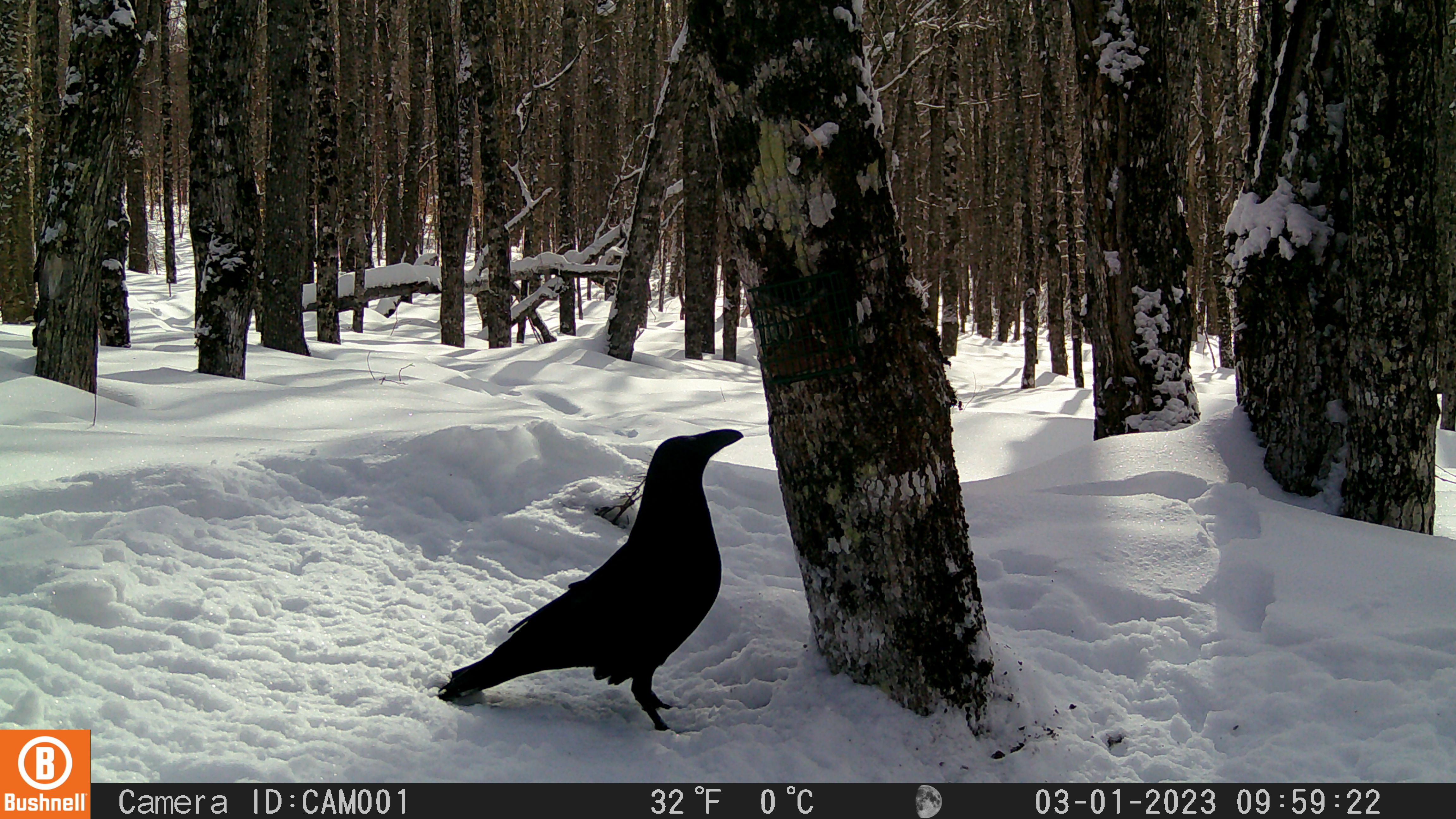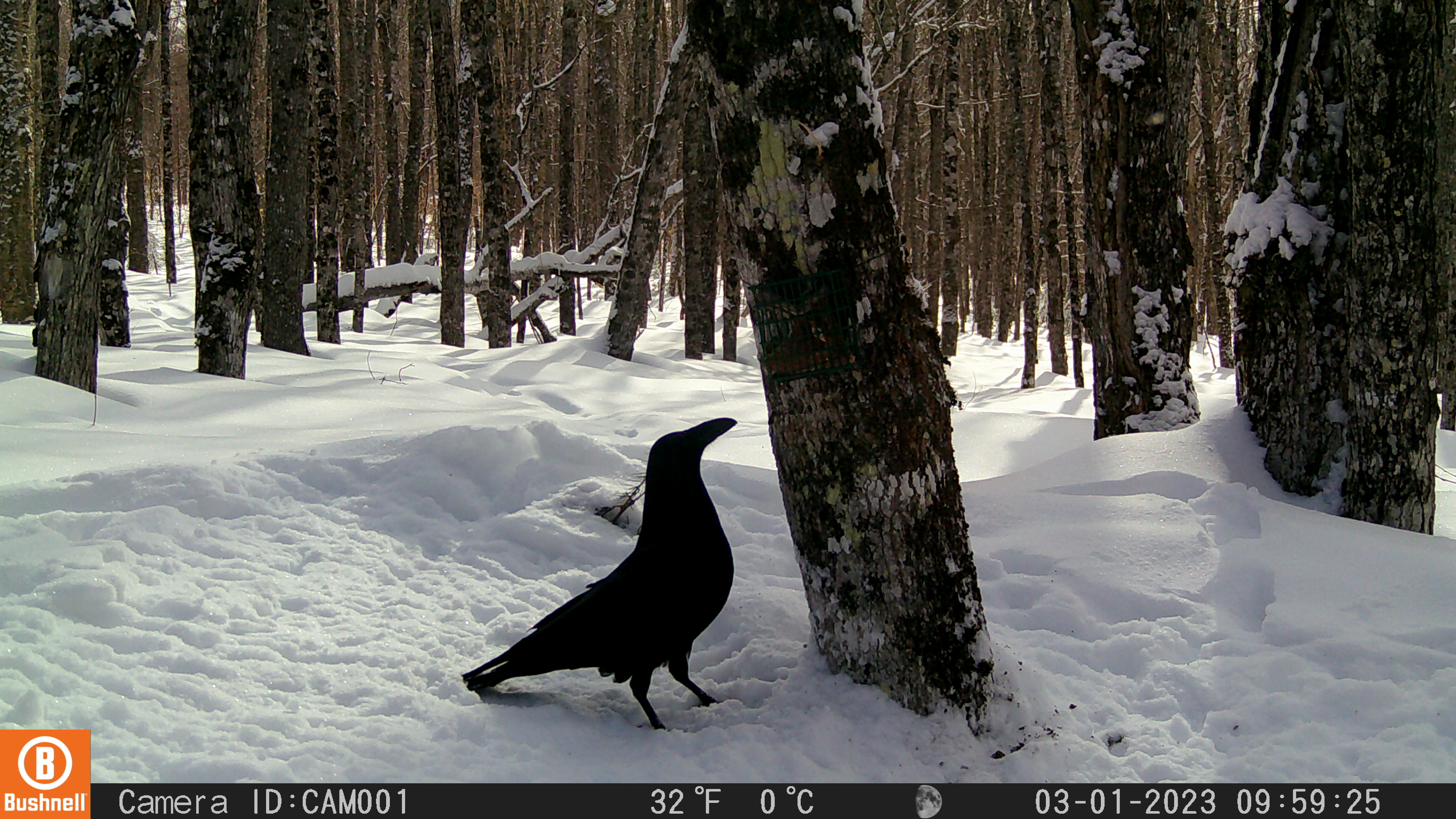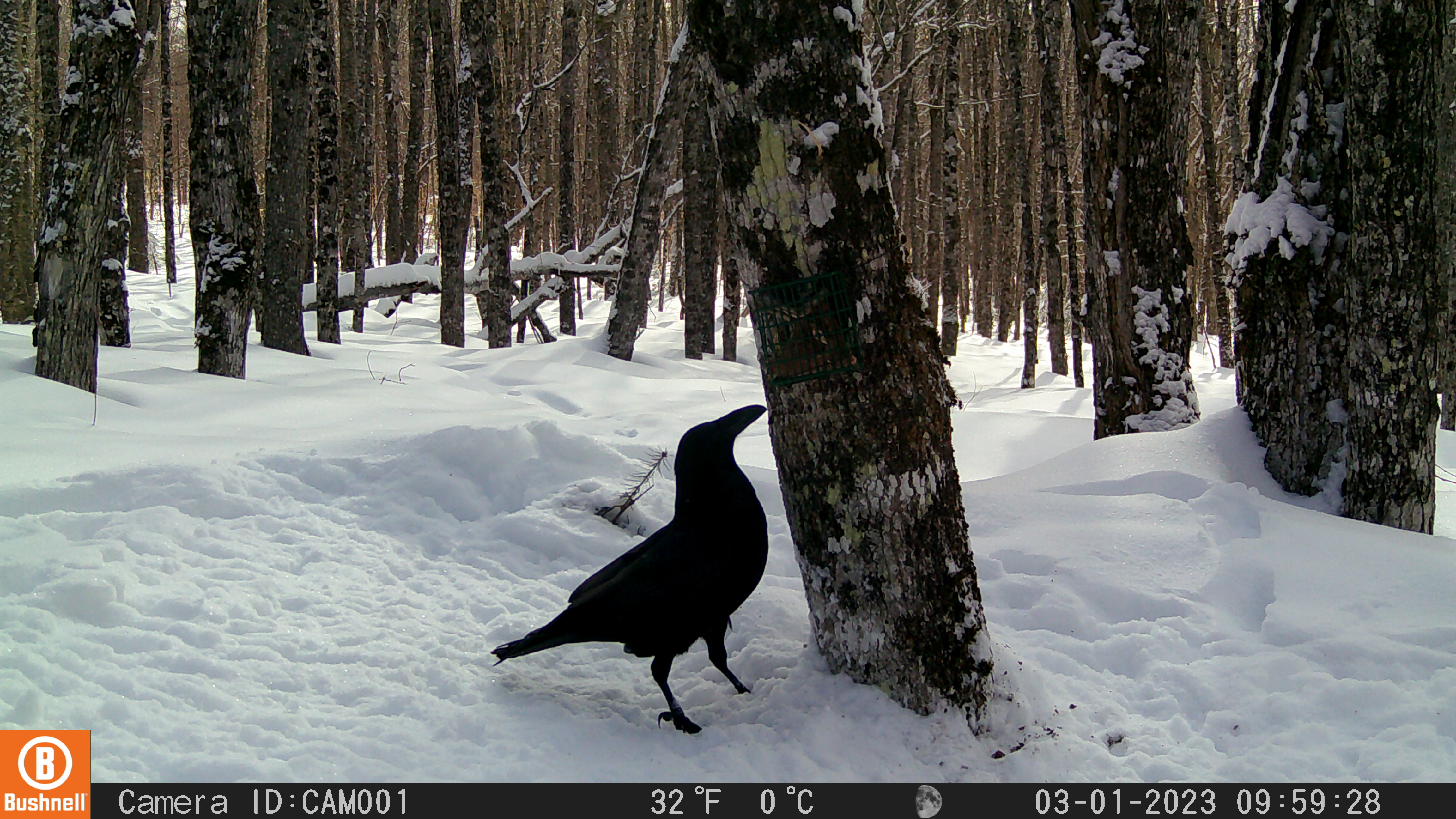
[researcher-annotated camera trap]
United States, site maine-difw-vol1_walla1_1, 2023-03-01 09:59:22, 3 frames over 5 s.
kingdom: Animalia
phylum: Chordata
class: Aves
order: Passeriformes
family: Corvidae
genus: Corvus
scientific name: Corvus corax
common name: common raven